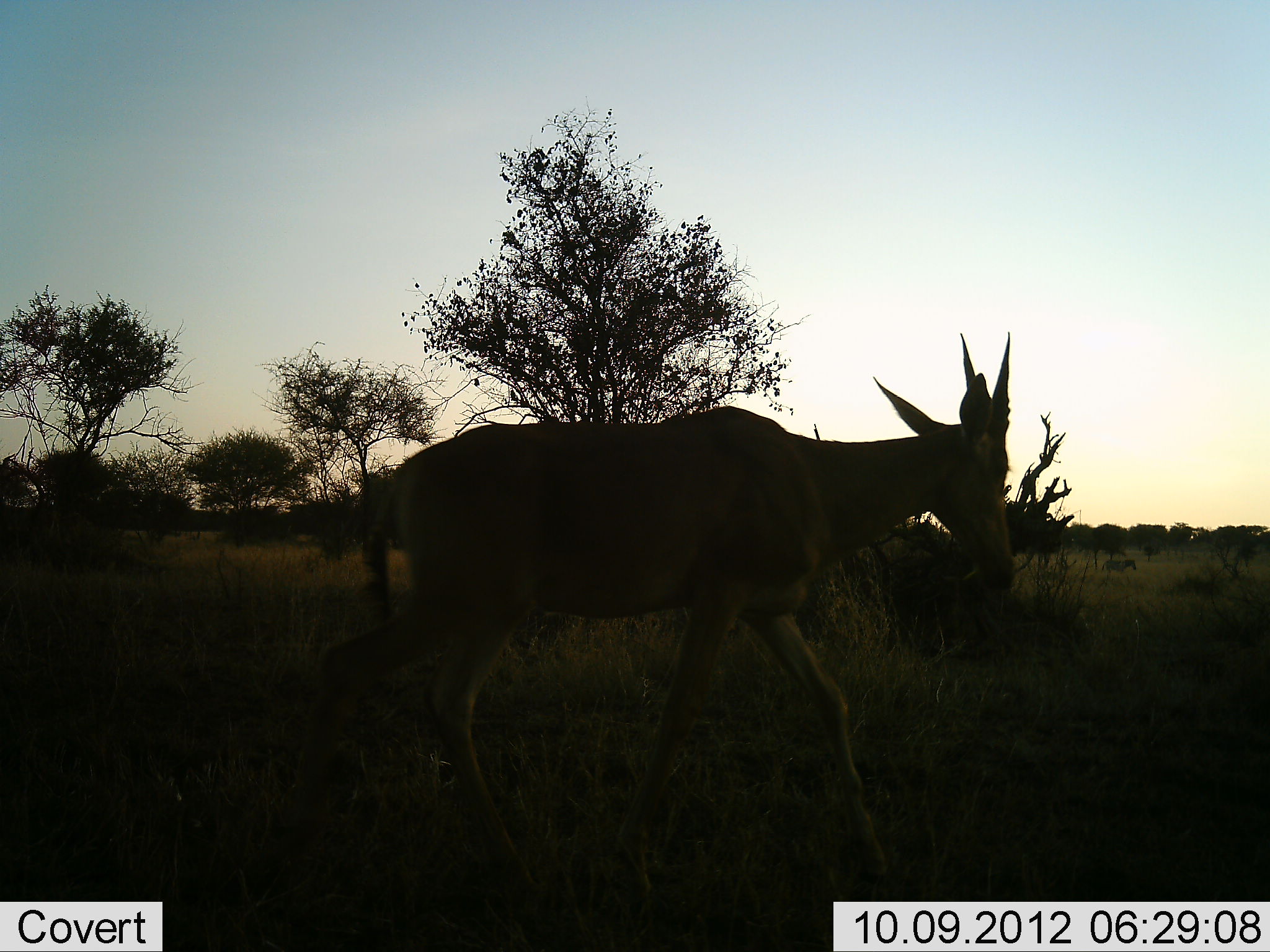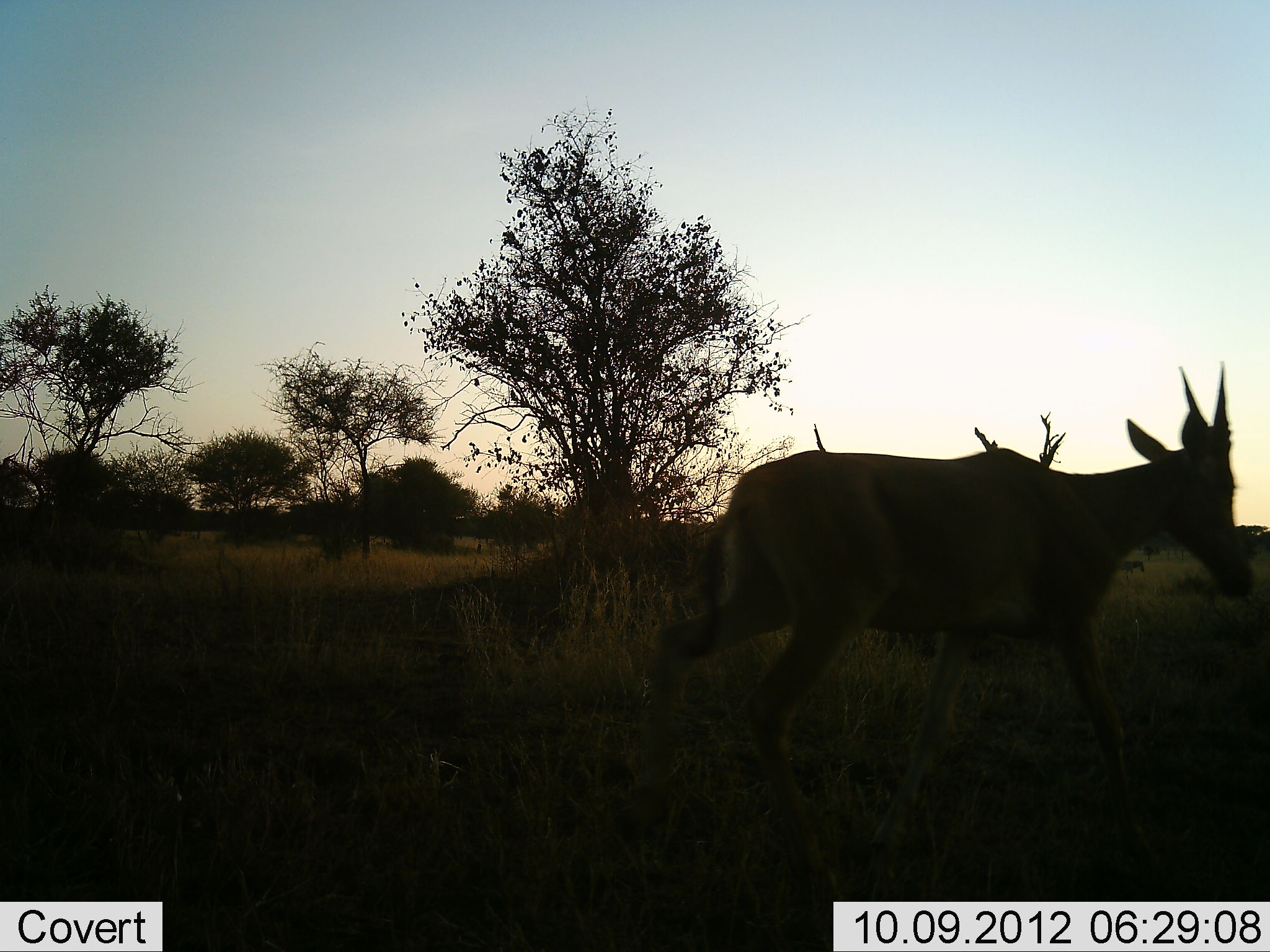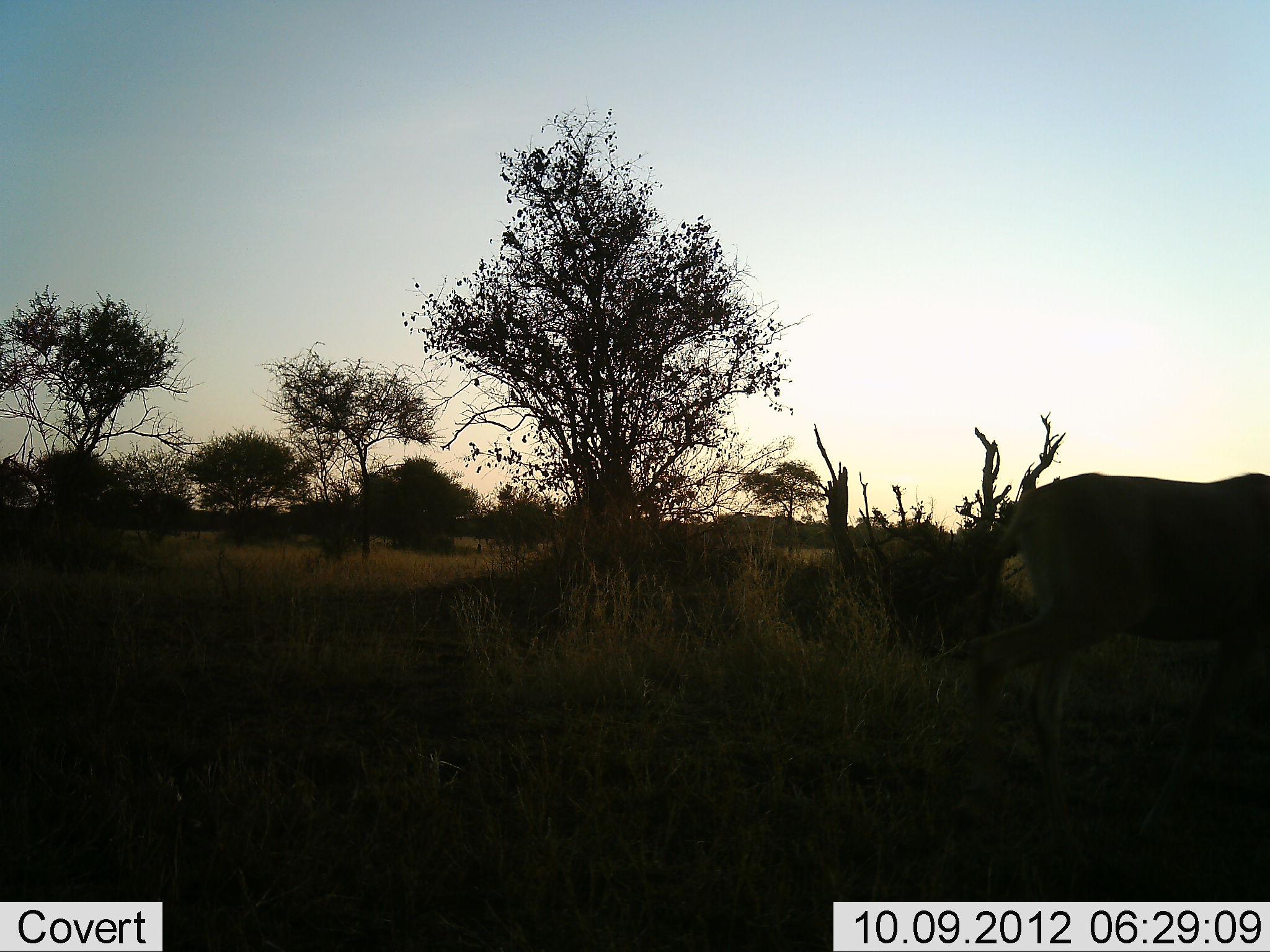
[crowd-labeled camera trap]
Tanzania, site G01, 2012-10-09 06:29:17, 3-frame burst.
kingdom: Animalia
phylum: Chordata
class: Mammalia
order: Artiodactyla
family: Bovidae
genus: Tragelaphus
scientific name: Tragelaphus oryx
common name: eland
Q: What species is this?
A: Eland (Tragelaphus oryx).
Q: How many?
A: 1.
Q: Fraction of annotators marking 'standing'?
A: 0%.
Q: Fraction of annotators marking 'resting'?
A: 0%.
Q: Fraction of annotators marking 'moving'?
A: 100%.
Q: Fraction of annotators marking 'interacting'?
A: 0%.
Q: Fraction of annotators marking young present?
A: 0%.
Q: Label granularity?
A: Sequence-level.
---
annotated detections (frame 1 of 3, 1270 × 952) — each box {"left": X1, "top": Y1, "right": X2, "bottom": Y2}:
animal: {"left": 283, "top": 331, "right": 1017, "bottom": 905}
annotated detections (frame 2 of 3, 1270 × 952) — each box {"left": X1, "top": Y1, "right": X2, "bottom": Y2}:
animal: {"left": 646, "top": 363, "right": 1253, "bottom": 879}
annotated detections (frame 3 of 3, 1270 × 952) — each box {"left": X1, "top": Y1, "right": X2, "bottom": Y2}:
animal: {"left": 964, "top": 471, "right": 1270, "bottom": 850}